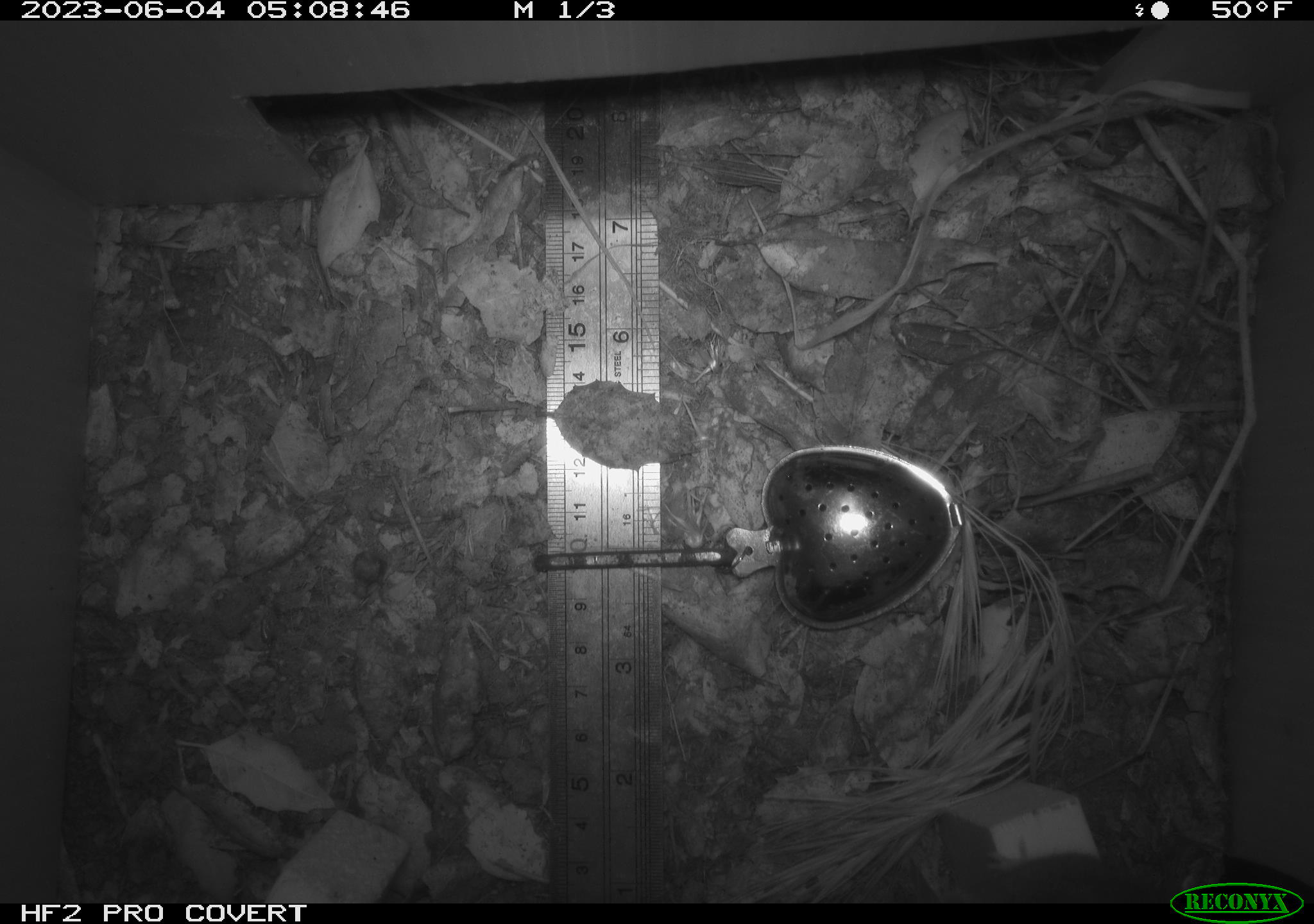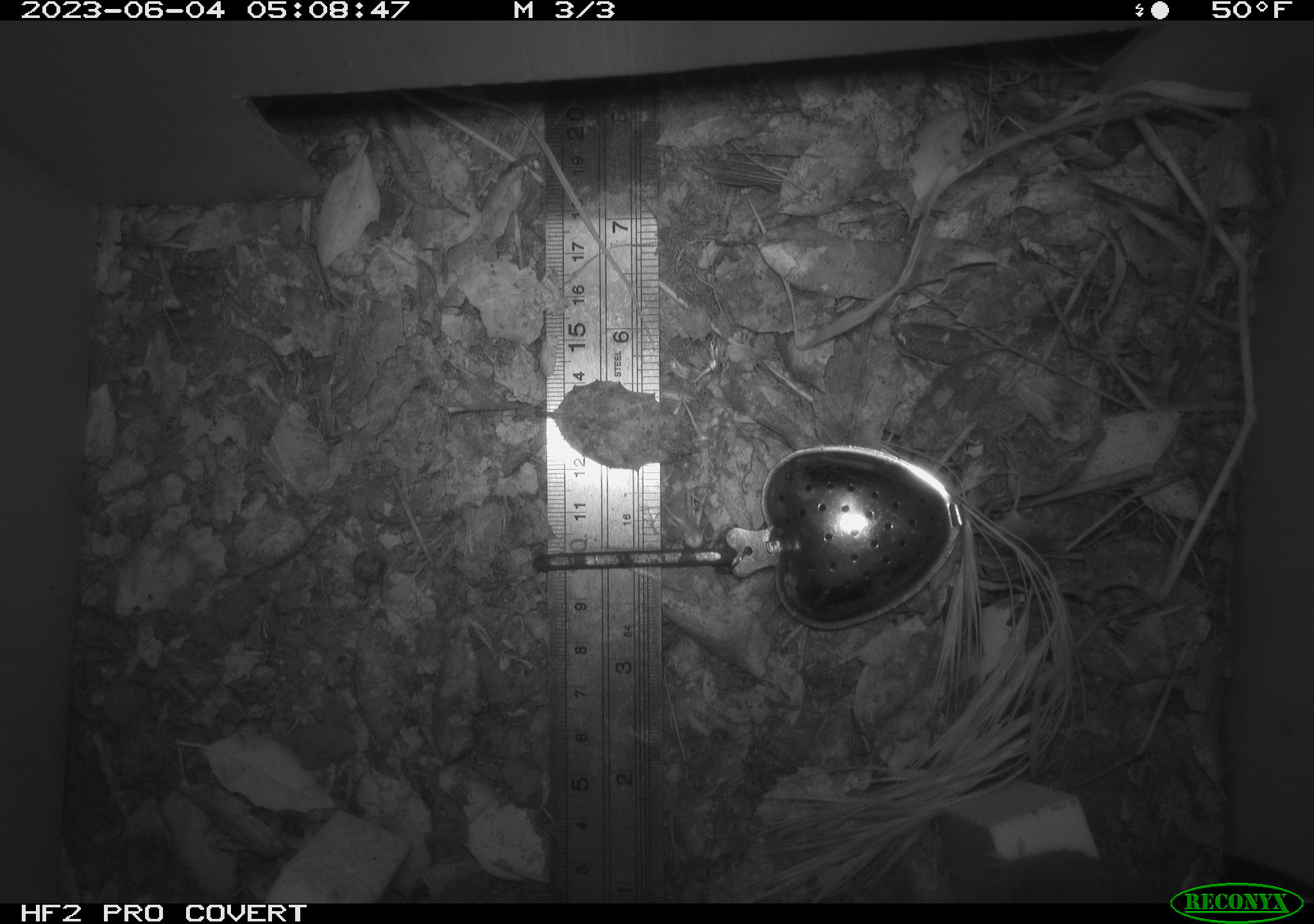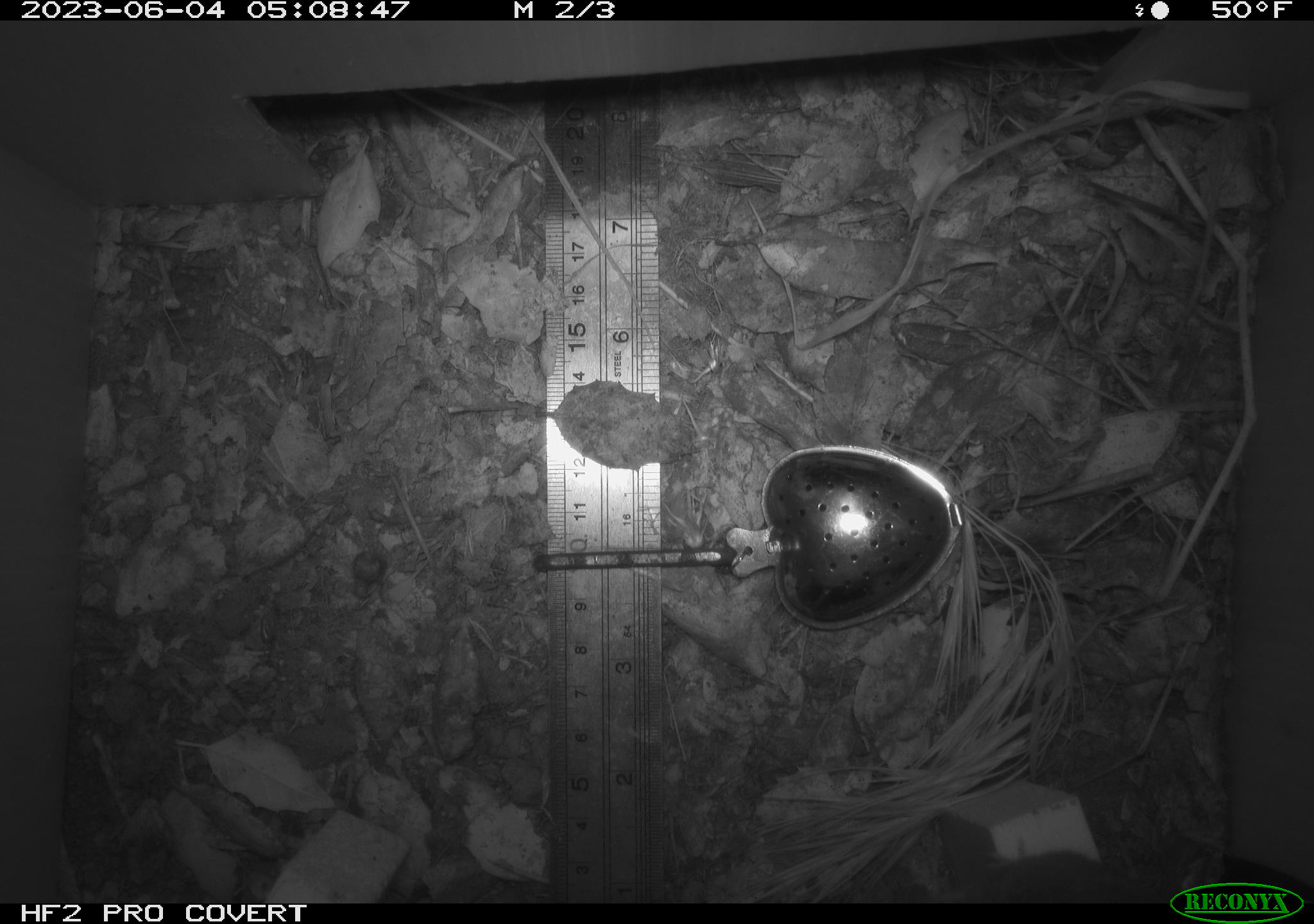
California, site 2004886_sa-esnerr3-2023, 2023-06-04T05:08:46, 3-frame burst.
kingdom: Animalia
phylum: Chordata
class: Mammalia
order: Rodentia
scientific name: Rodentia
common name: mouse species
Mouse species (Rodentia).